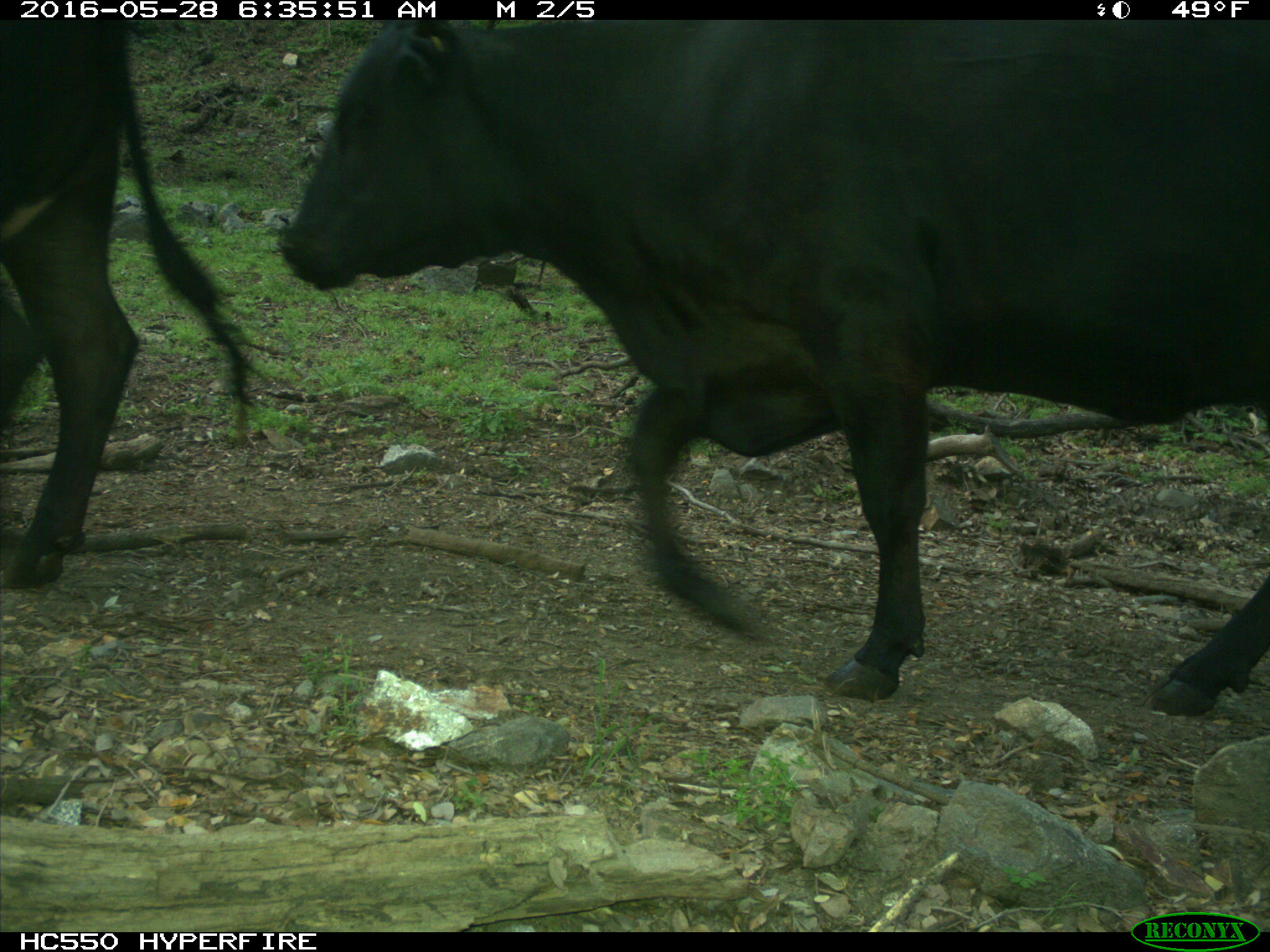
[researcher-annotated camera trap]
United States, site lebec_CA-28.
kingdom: Animalia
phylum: Chordata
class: Mammalia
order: Artiodactyla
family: Bovidae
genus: Bos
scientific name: Bos taurus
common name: domestic cow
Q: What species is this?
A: Bos taurus (domestic cow).